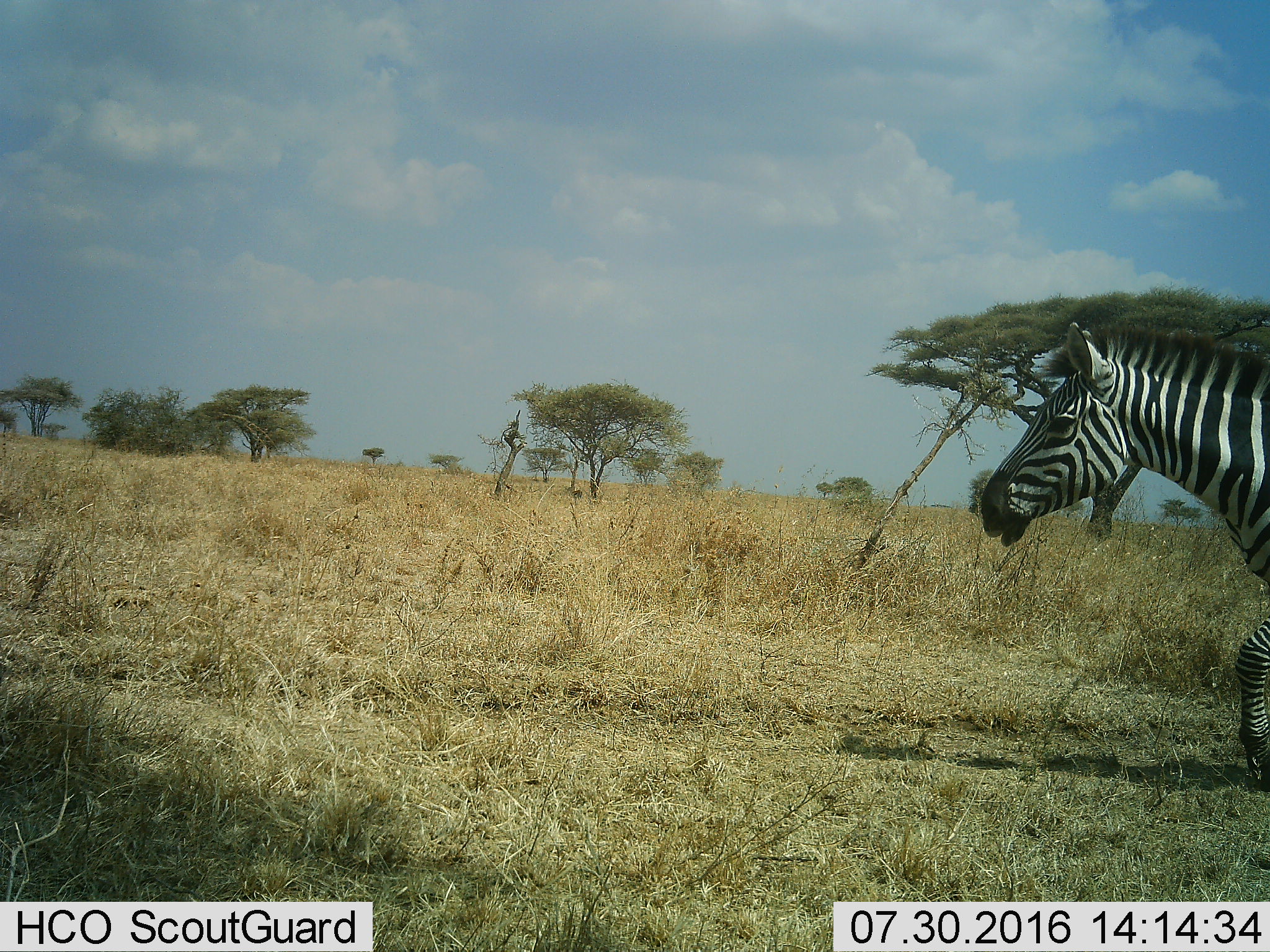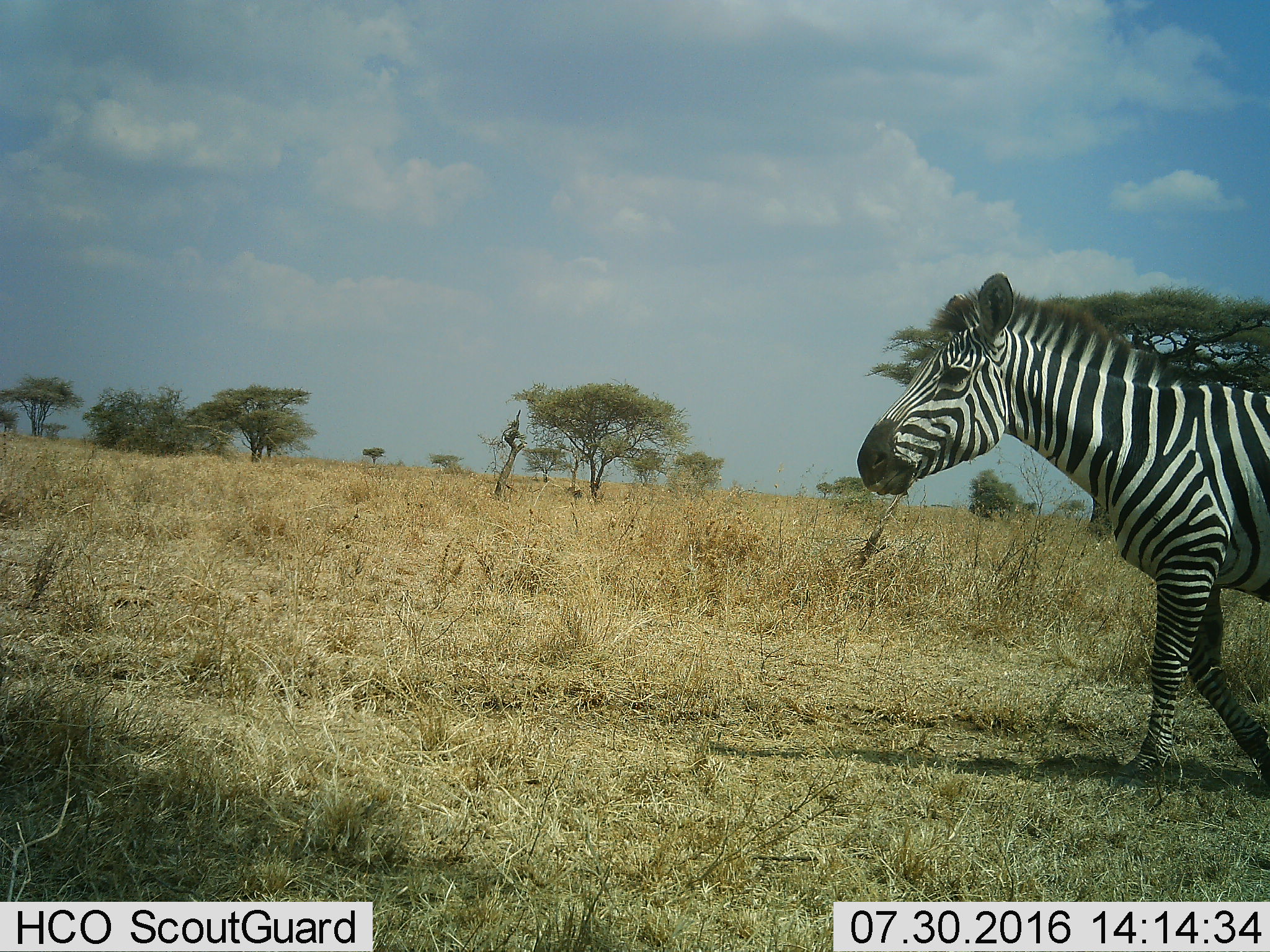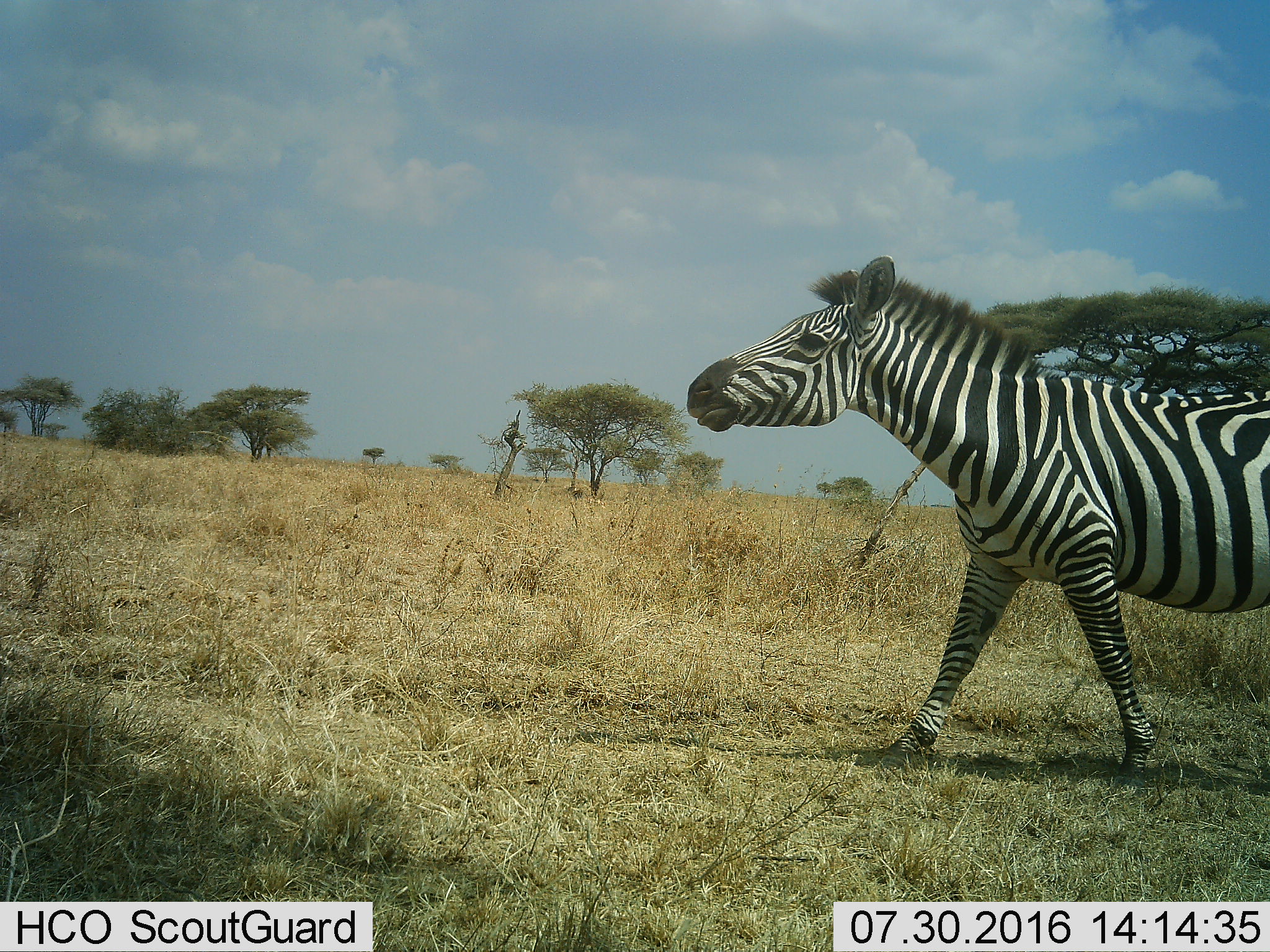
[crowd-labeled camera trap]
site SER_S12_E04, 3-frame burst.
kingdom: Animalia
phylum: Chordata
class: Mammalia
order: Perissodactyla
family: Equidae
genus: Equus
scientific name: Equus quagga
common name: plains zebra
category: zebraplains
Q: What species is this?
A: Zebraplains (plains zebra) (Equus quagga).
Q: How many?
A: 1.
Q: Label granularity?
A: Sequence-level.